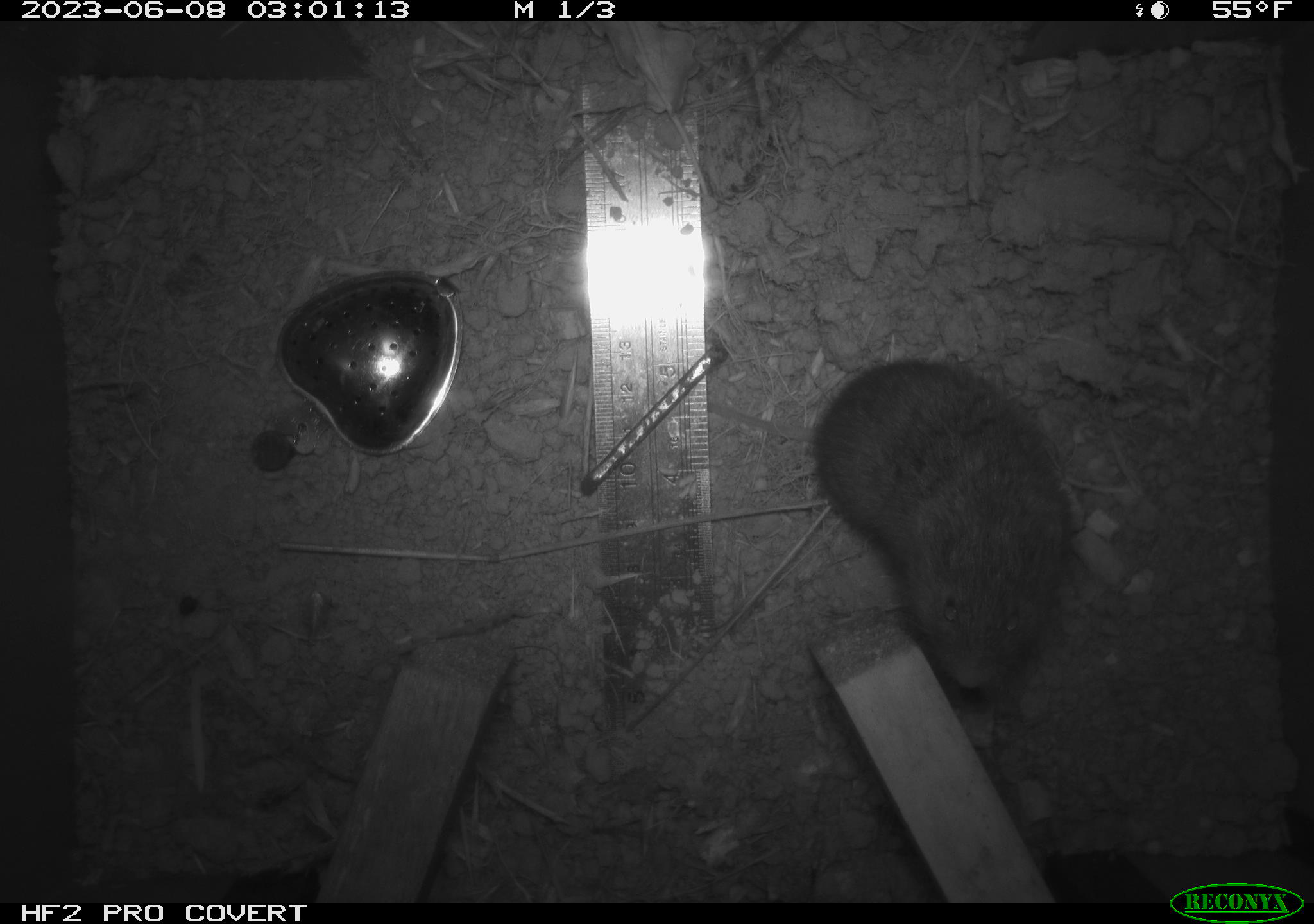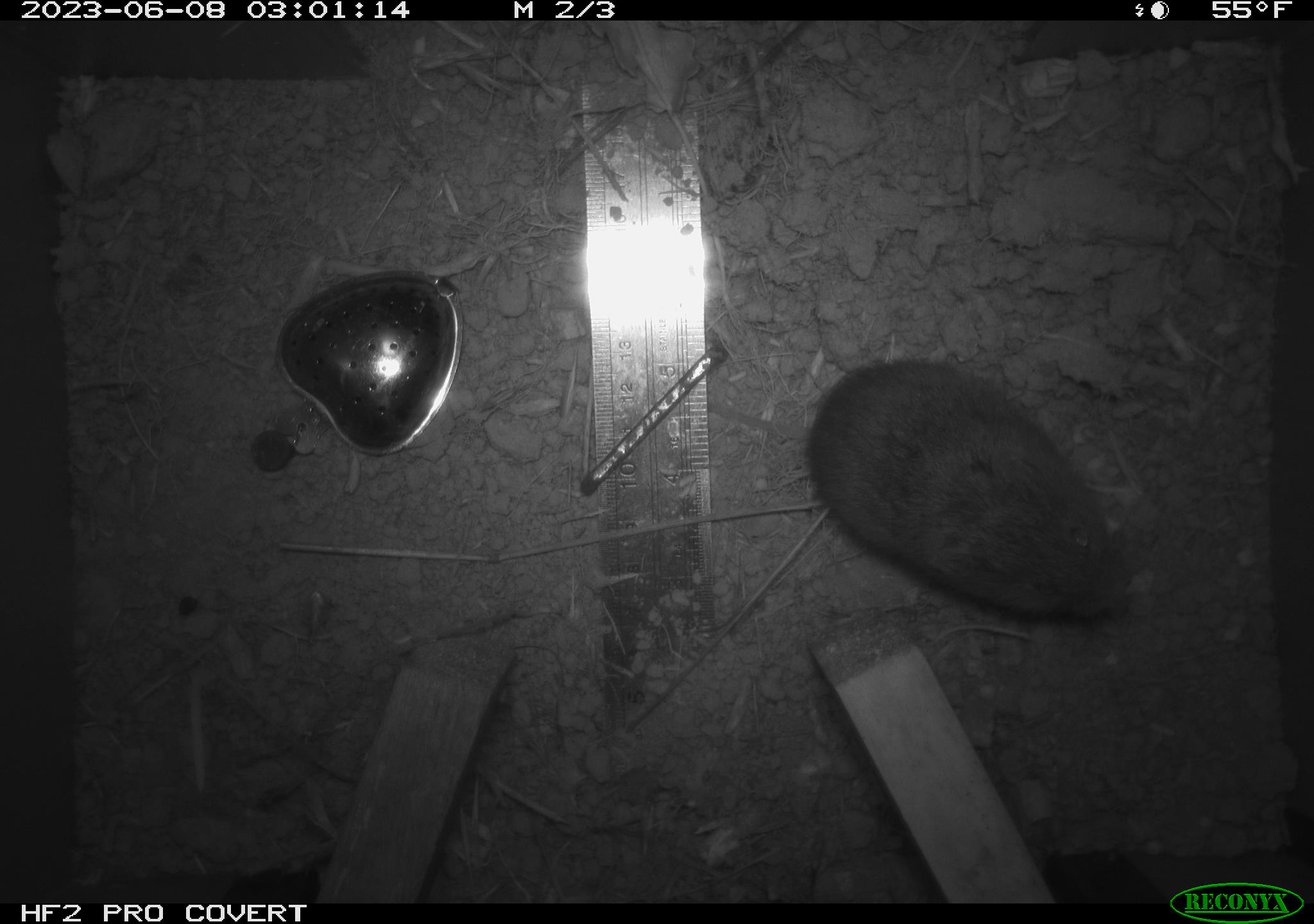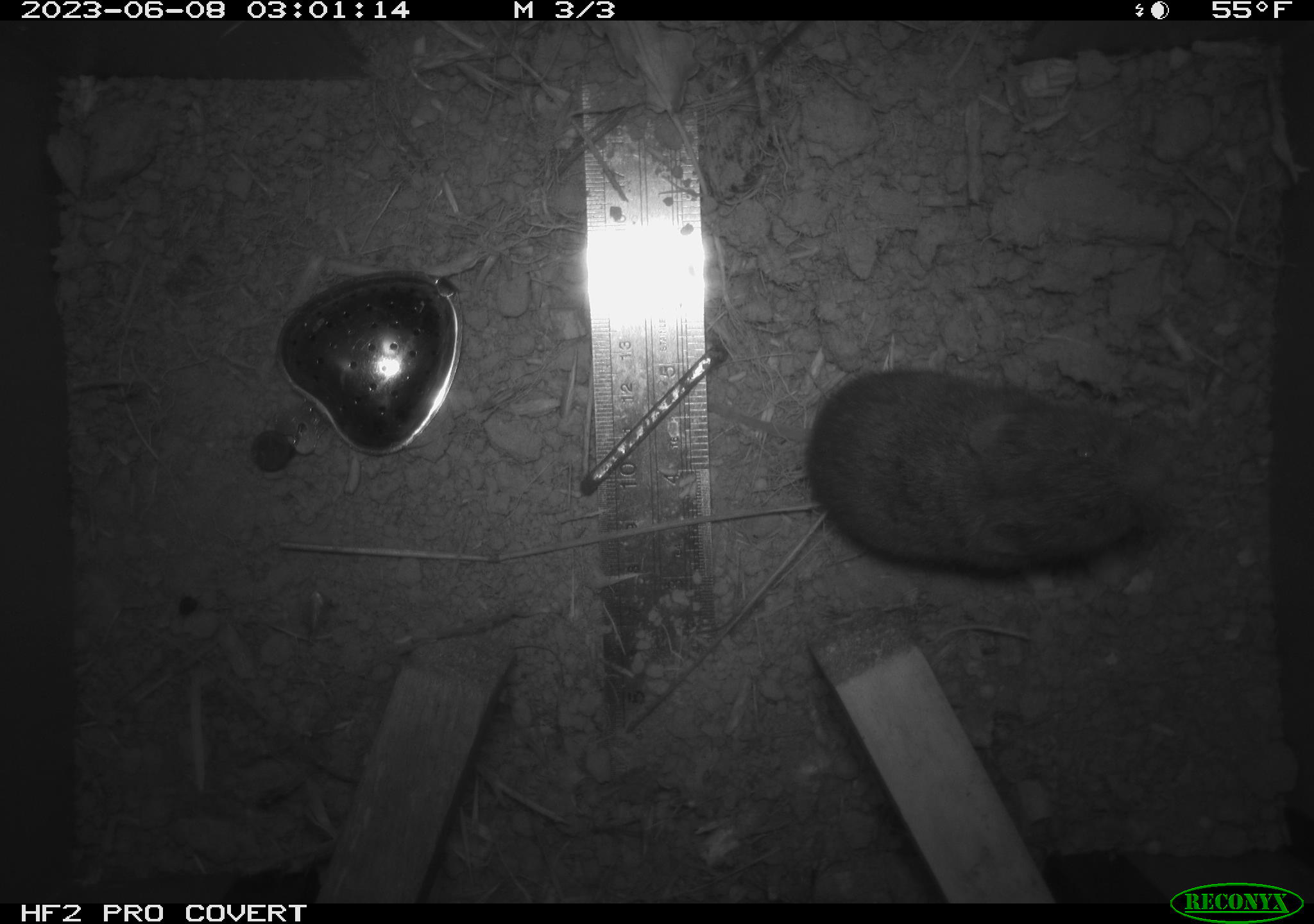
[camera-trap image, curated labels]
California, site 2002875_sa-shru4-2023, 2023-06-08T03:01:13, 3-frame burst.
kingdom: Animalia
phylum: Chordata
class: Mammalia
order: Rodentia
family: Cricetidae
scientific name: Arvicolinae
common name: voles, lemmings, and muskrats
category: arvicolinae subfamily